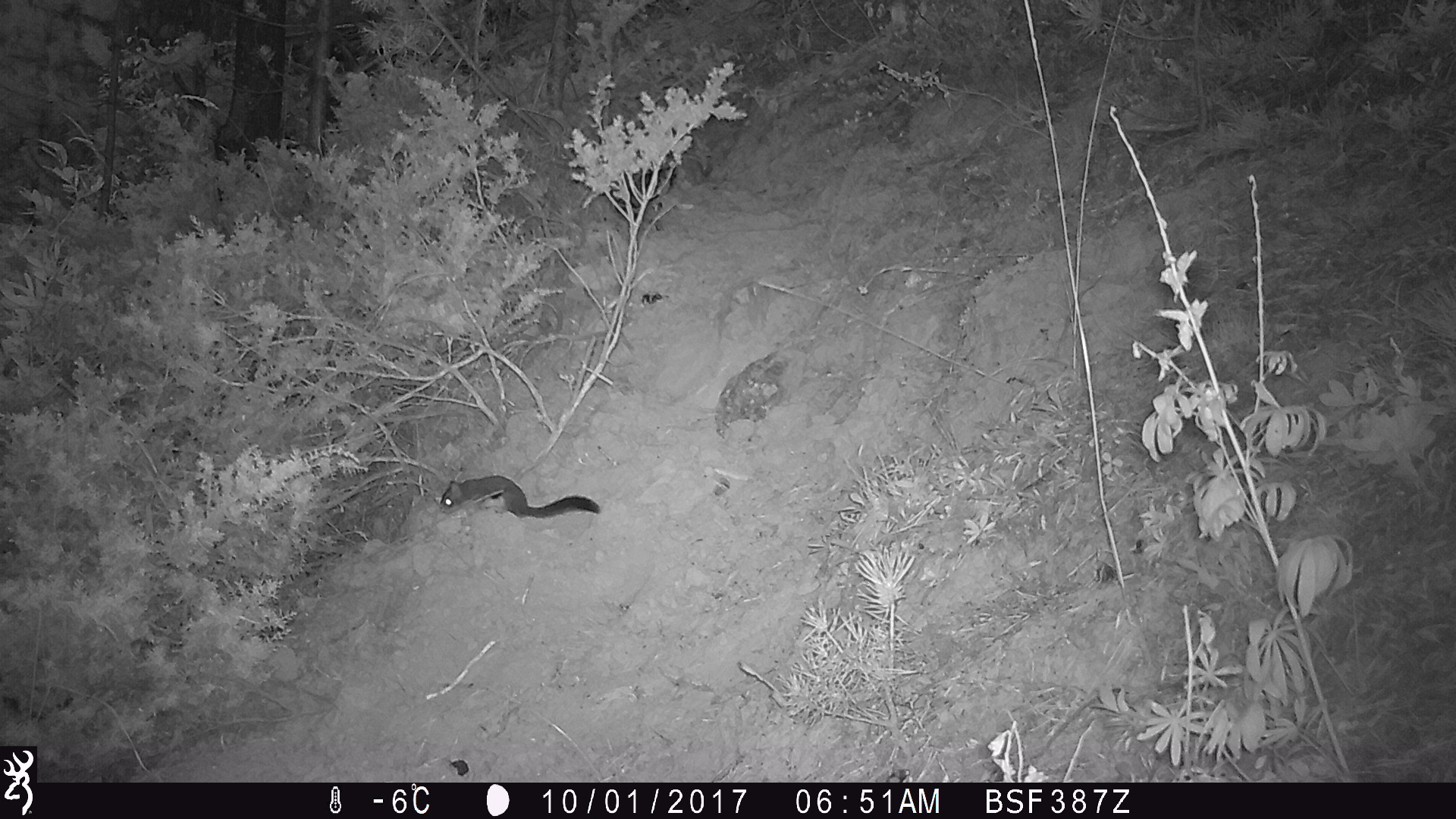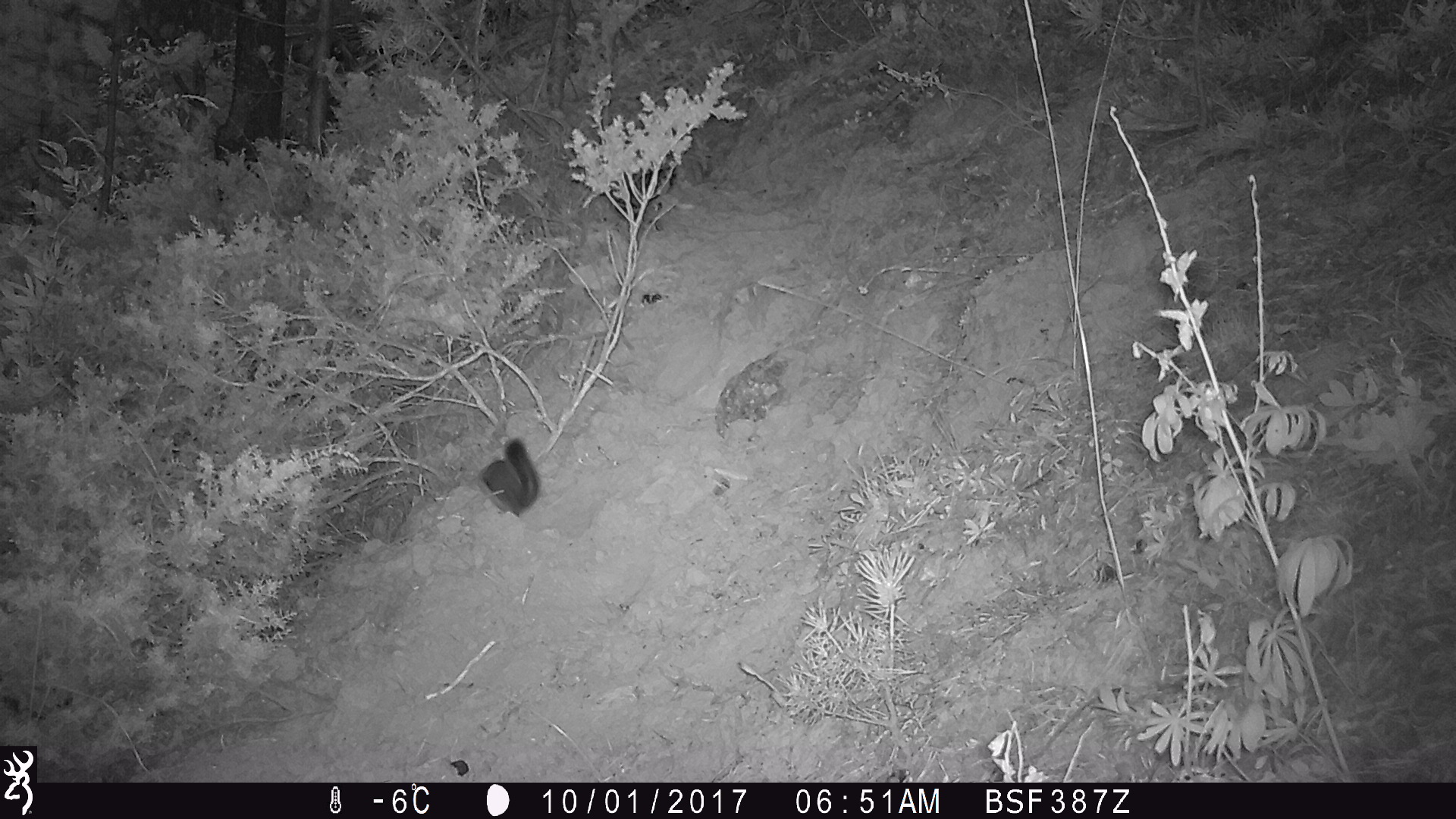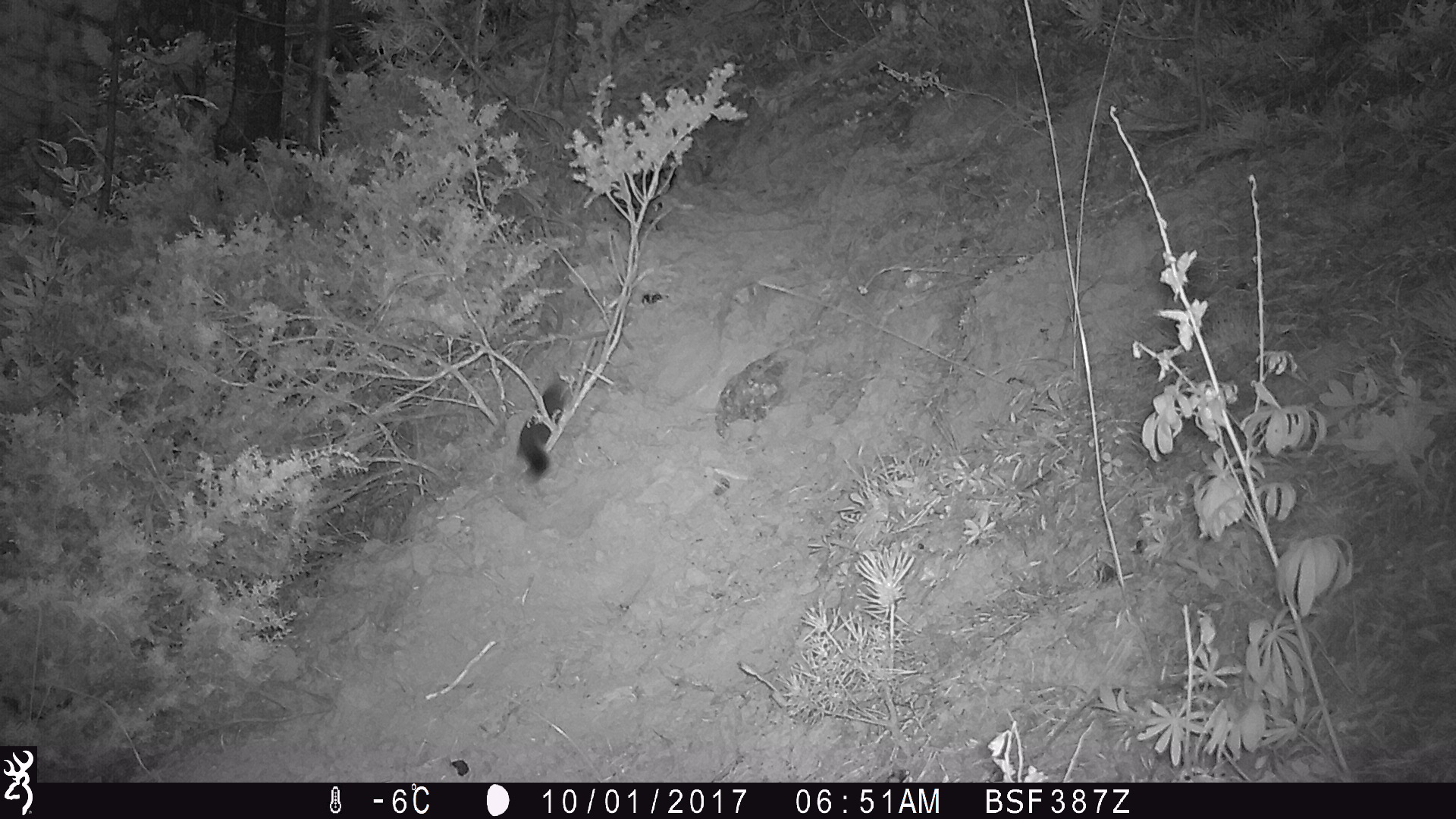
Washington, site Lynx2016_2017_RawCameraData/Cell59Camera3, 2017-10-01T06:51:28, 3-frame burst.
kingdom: Animalia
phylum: Chordata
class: Mammalia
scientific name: Mammalia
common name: small mammal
Small mammal (Mammalia). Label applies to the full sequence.